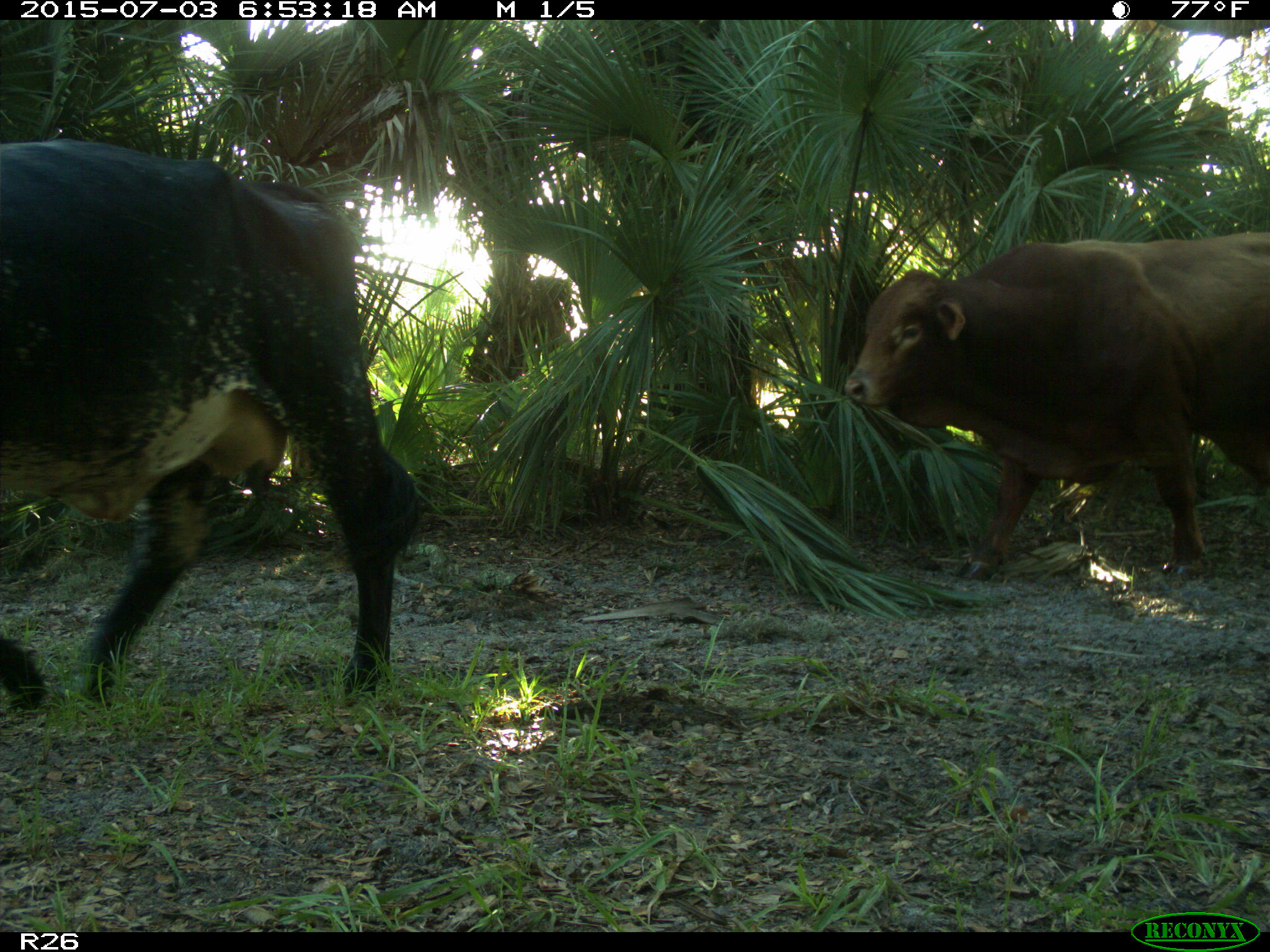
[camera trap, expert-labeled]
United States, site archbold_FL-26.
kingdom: Animalia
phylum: Chordata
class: Mammalia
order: Artiodactyla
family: Bovidae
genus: Bos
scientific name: Bos taurus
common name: domestic cow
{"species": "Bos taurus (domestic cow)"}